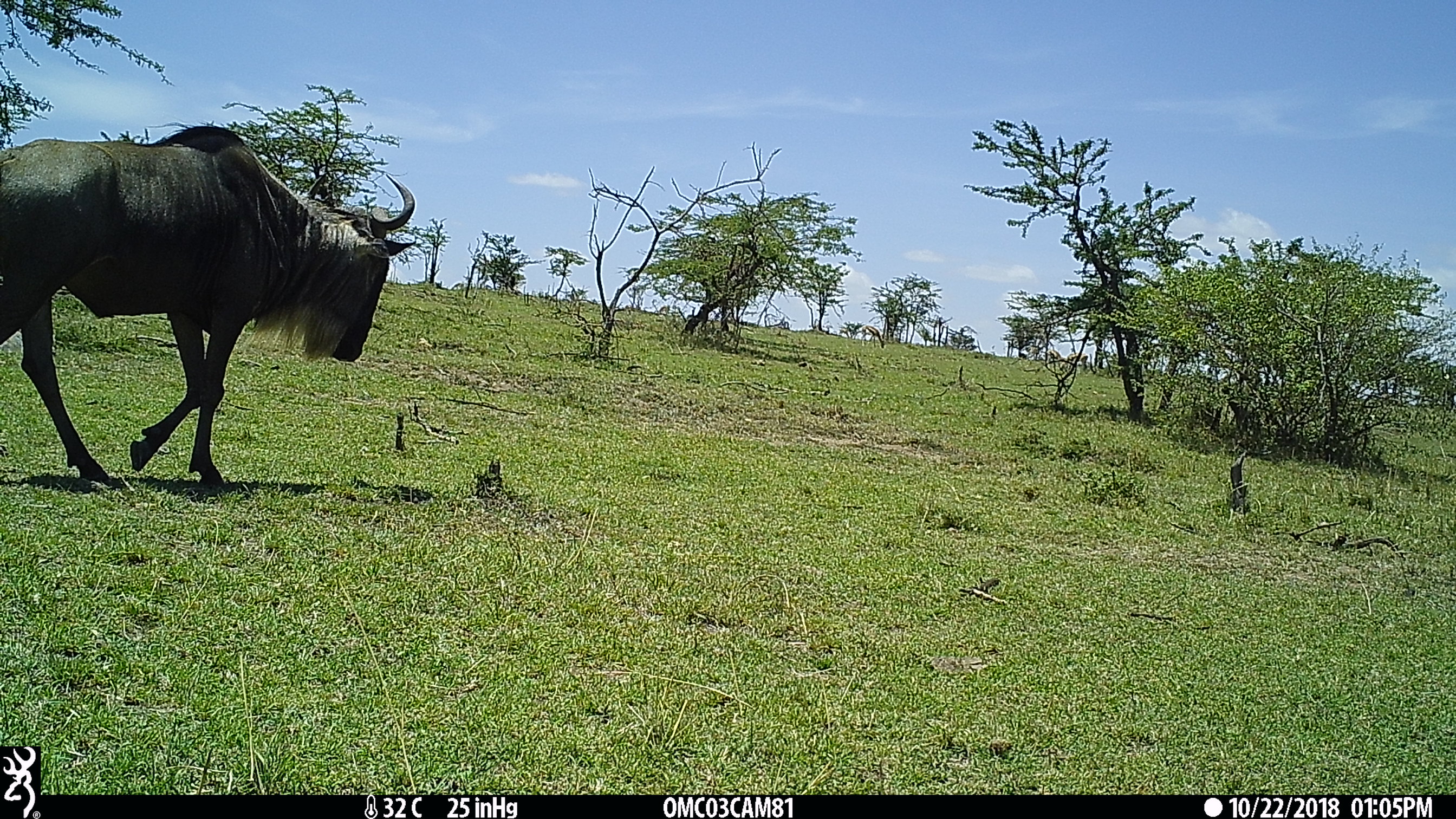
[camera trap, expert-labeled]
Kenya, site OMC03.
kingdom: Animalia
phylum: Chordata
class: Mammalia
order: Artiodactyla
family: Bovidae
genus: Connochaetes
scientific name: Connochaetes taurinus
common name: blue wildebeest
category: wildebeest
Wildebeest (blue wildebeest) (Connochaetes taurinus).